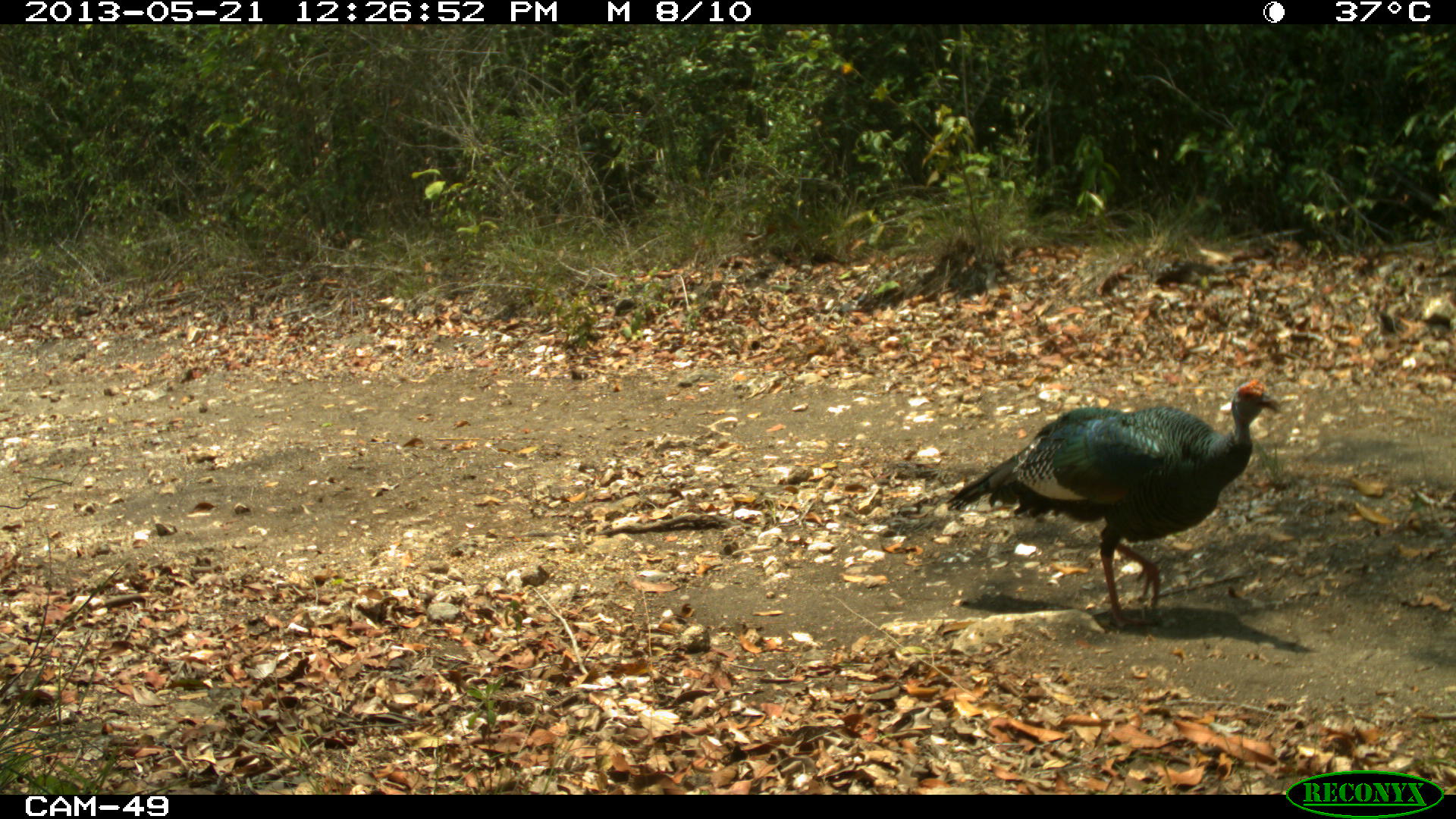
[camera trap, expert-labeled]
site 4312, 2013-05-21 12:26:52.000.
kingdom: Animalia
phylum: Chordata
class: Aves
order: Galliformes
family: Phasianidae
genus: Meleagris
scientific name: Meleagris ocellata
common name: ocellated turkey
Meleagris ocellata (ocellated turkey), count 3, sex male.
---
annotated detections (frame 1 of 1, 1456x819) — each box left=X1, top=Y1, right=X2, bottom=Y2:
meleagris ocellata: left=944, top=378, right=1283, bottom=629